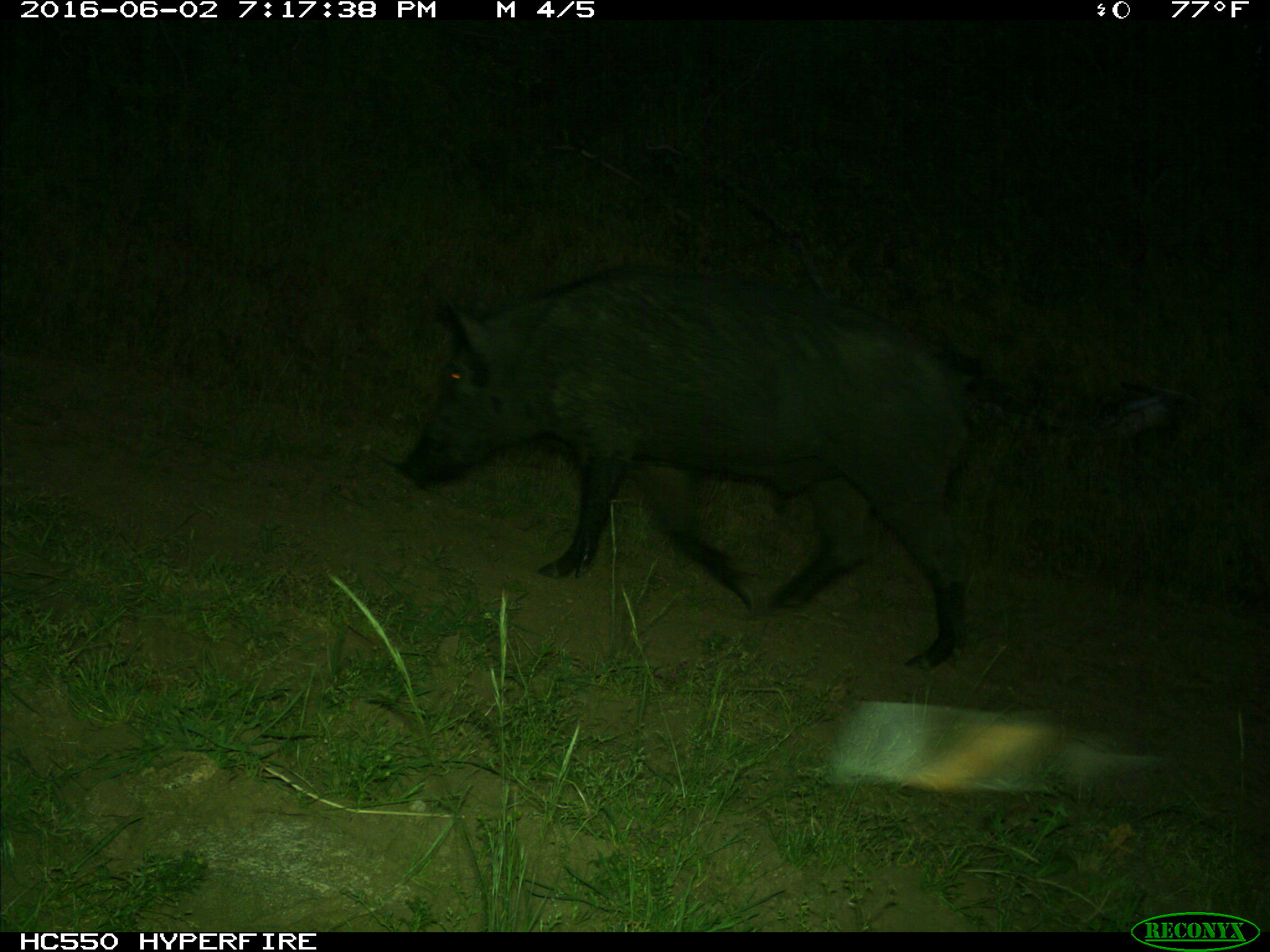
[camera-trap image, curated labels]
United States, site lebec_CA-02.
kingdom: Animalia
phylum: Chordata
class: Mammalia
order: Artiodactyla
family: Suidae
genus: Sus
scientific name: Sus scrofa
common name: wild boar